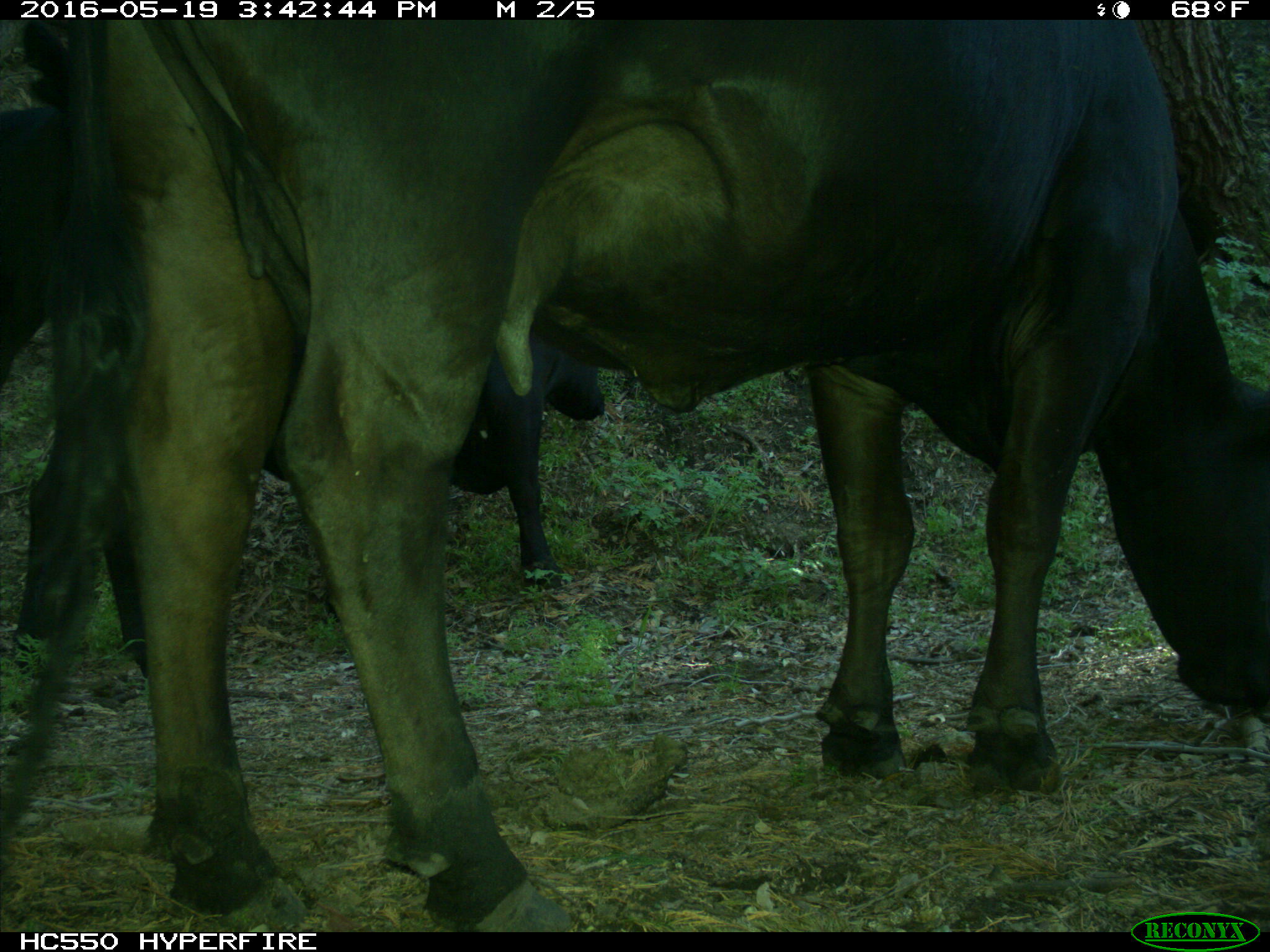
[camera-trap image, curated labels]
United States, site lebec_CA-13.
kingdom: Animalia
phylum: Chordata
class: Mammalia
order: Artiodactyla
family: Bovidae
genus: Bos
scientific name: Bos taurus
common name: domestic cow